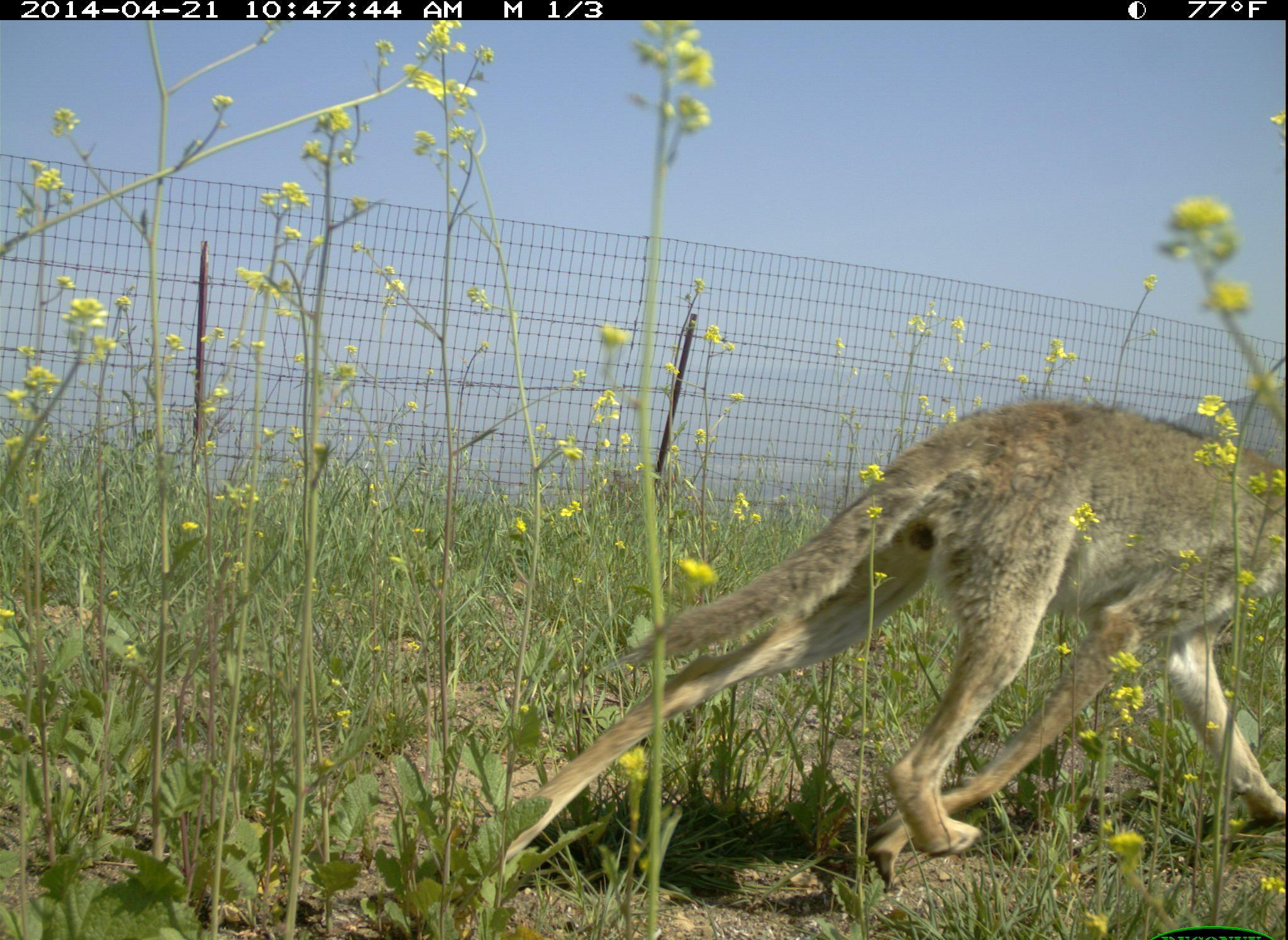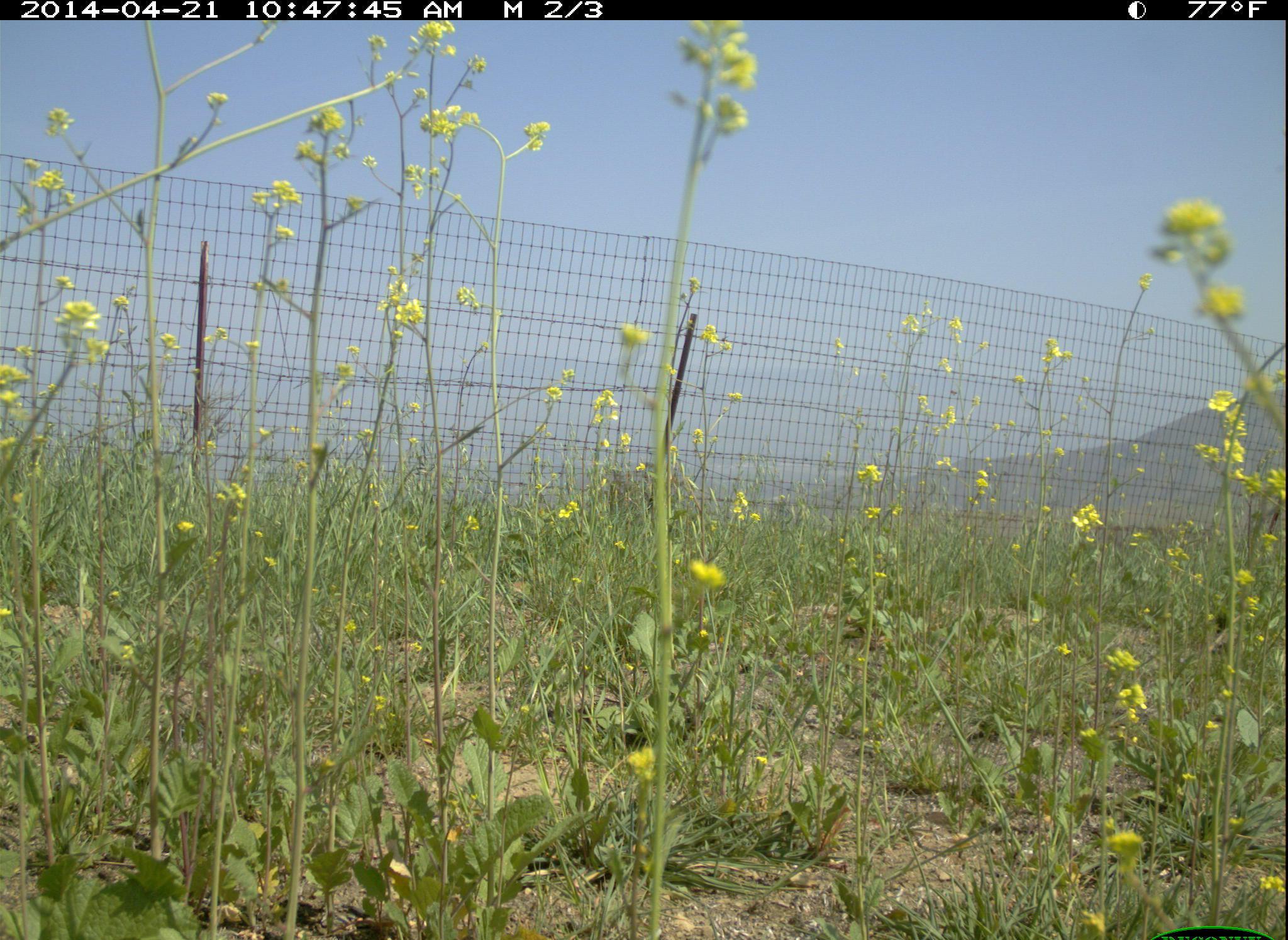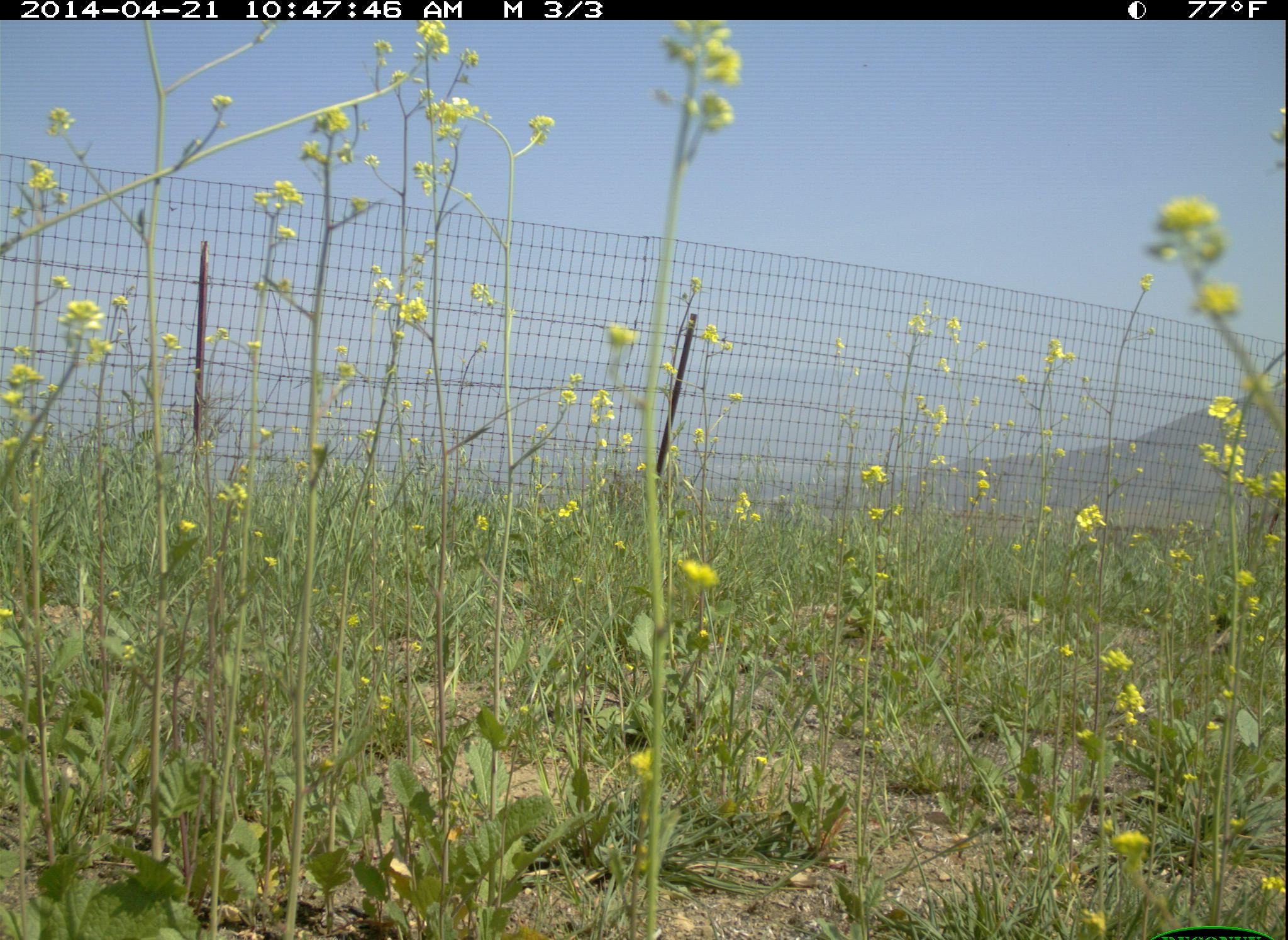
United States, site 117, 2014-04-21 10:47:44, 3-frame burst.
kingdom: Animalia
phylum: Chordata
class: Mammalia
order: Carnivora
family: Canidae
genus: Canis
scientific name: Canis latrans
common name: coyote